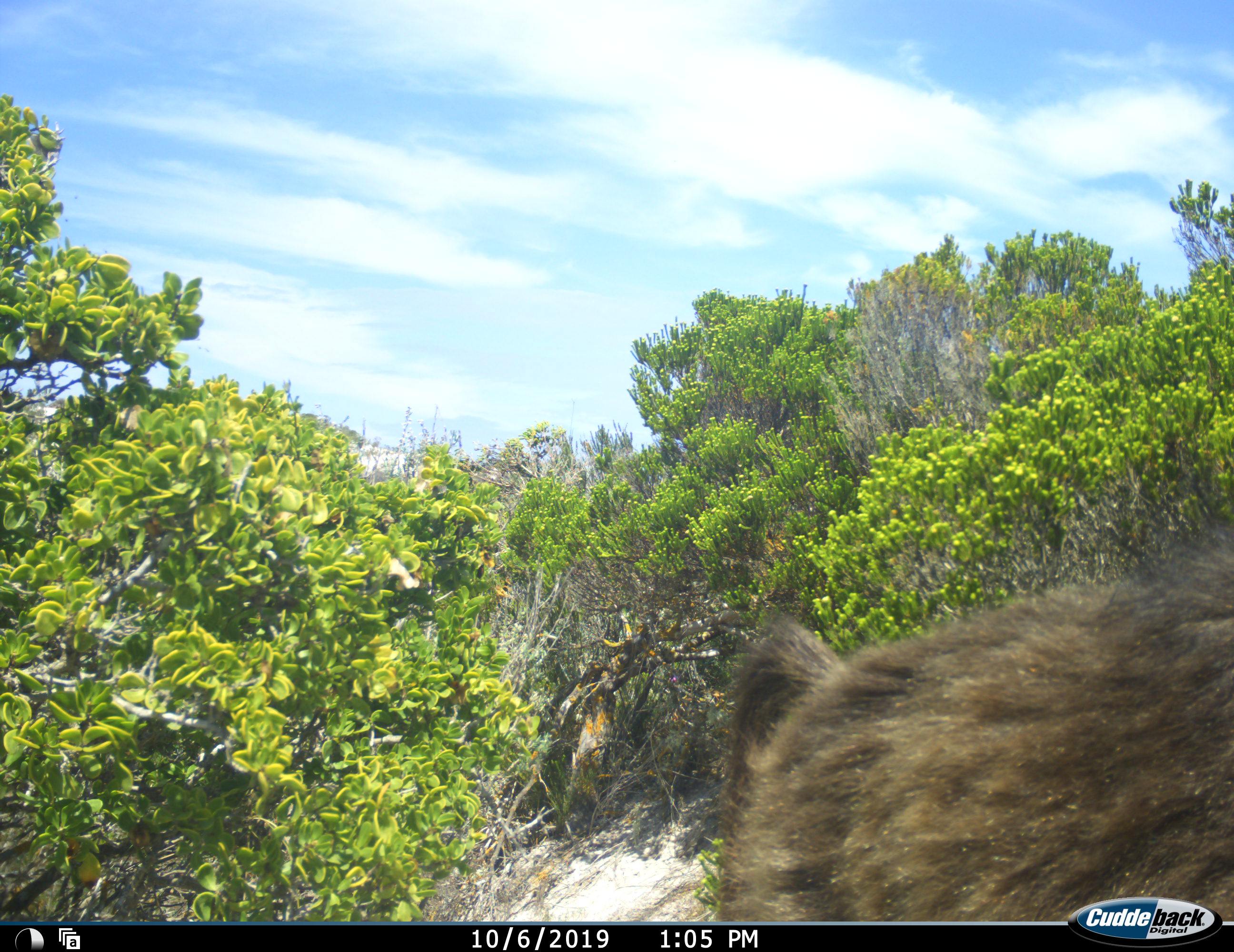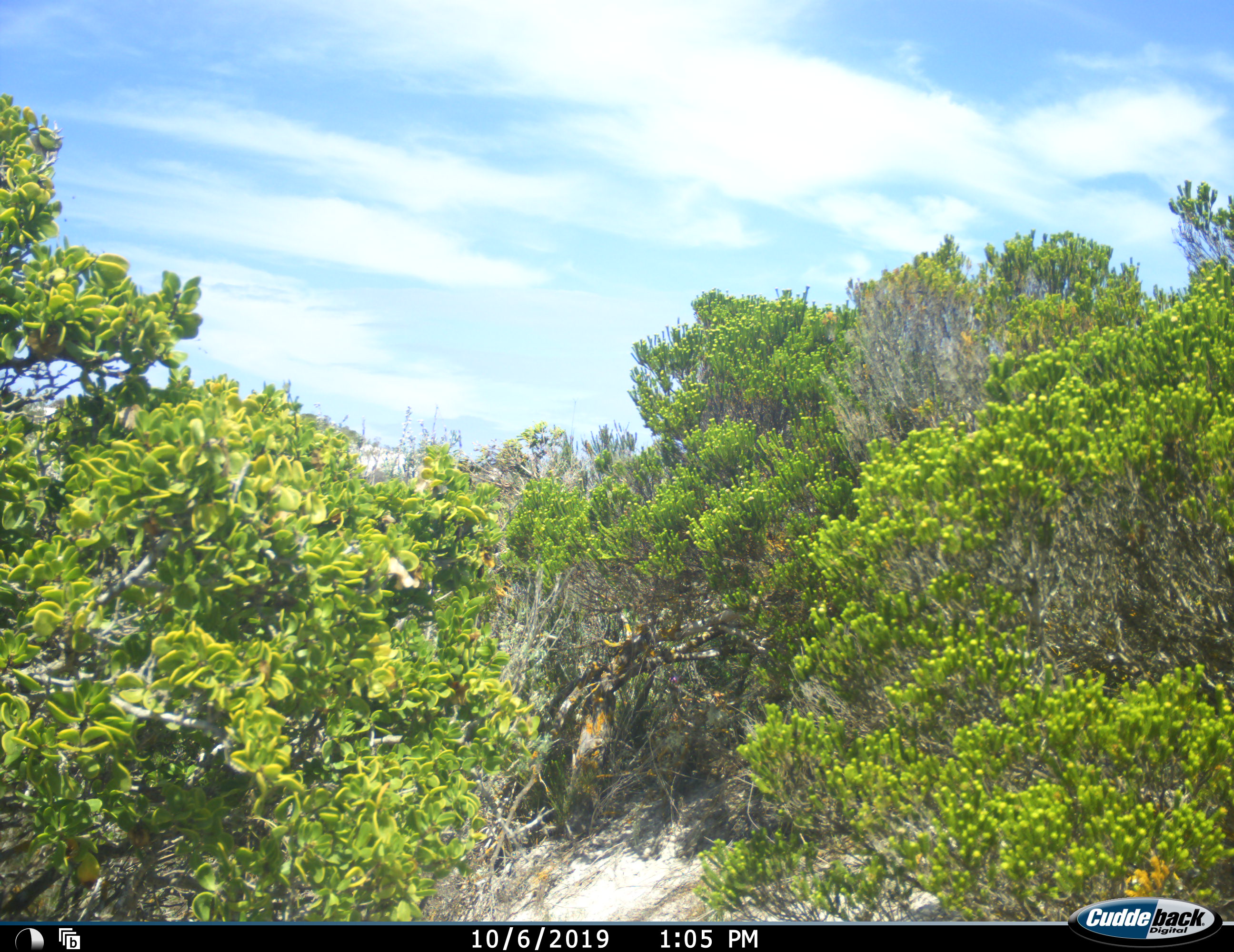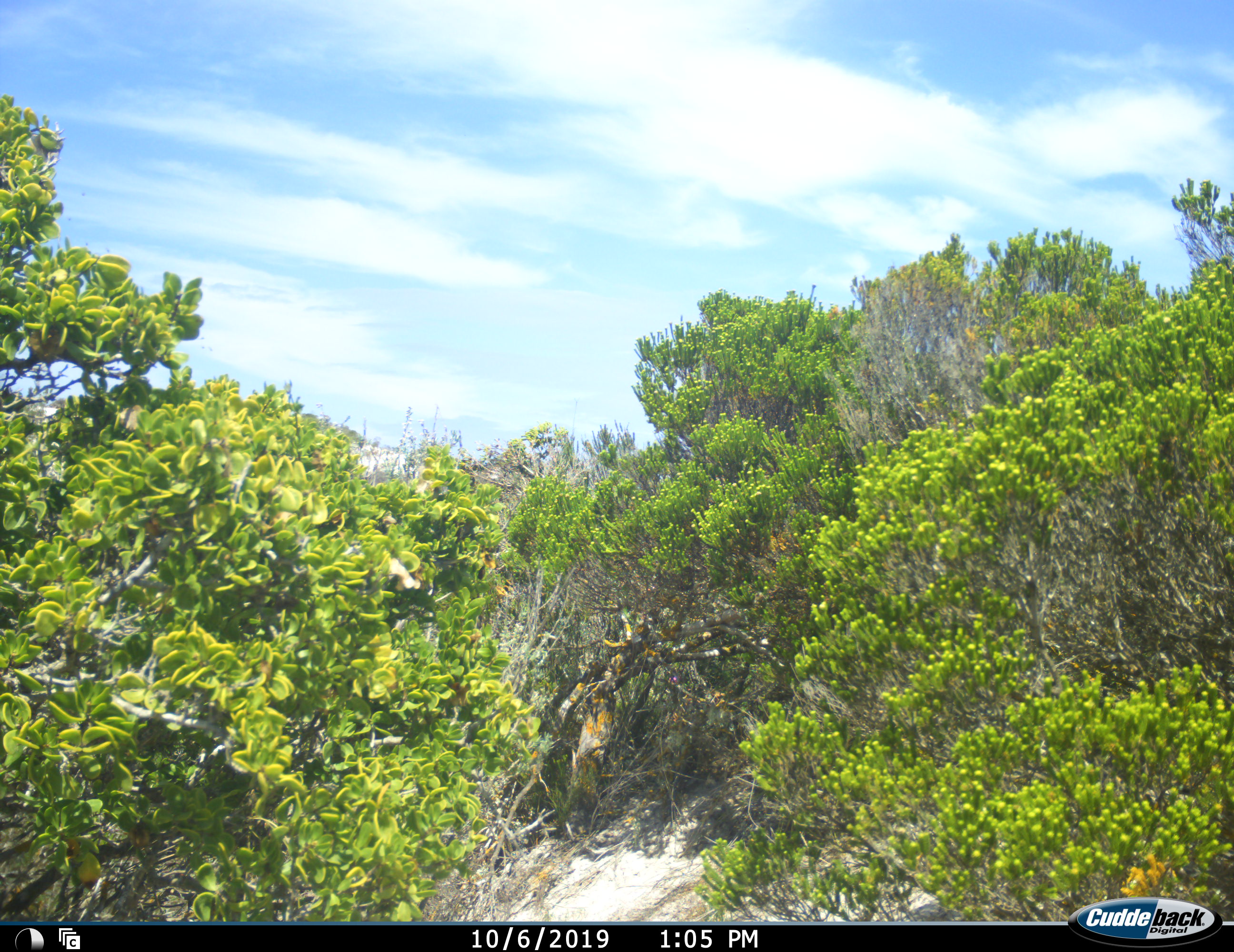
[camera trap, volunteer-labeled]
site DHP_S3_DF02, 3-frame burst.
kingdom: Animalia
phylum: Chordata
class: Mammalia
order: Primates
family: Cercopithecidae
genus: Papio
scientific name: Papio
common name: baboon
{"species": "baboon (Papio)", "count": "1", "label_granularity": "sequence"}